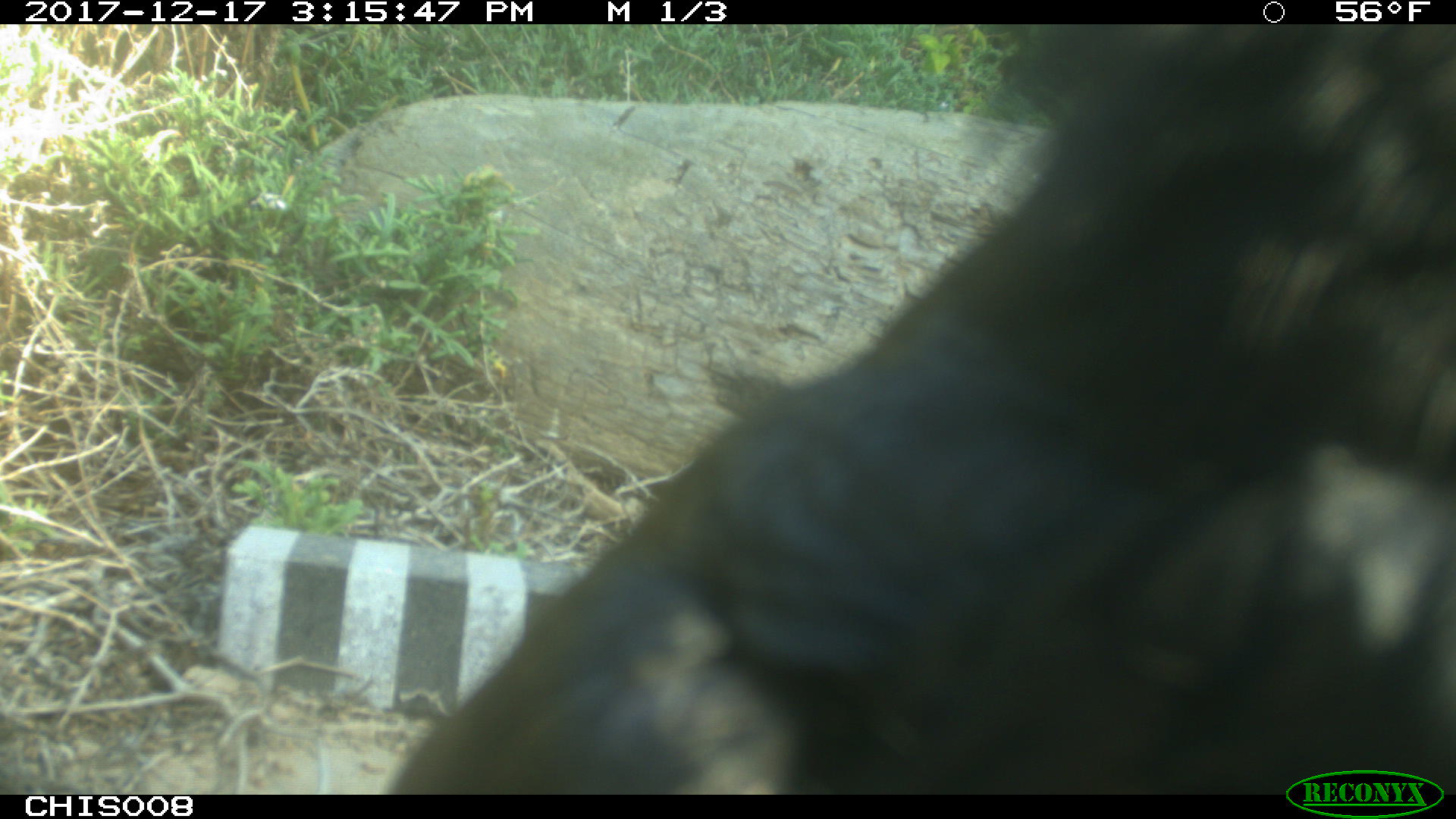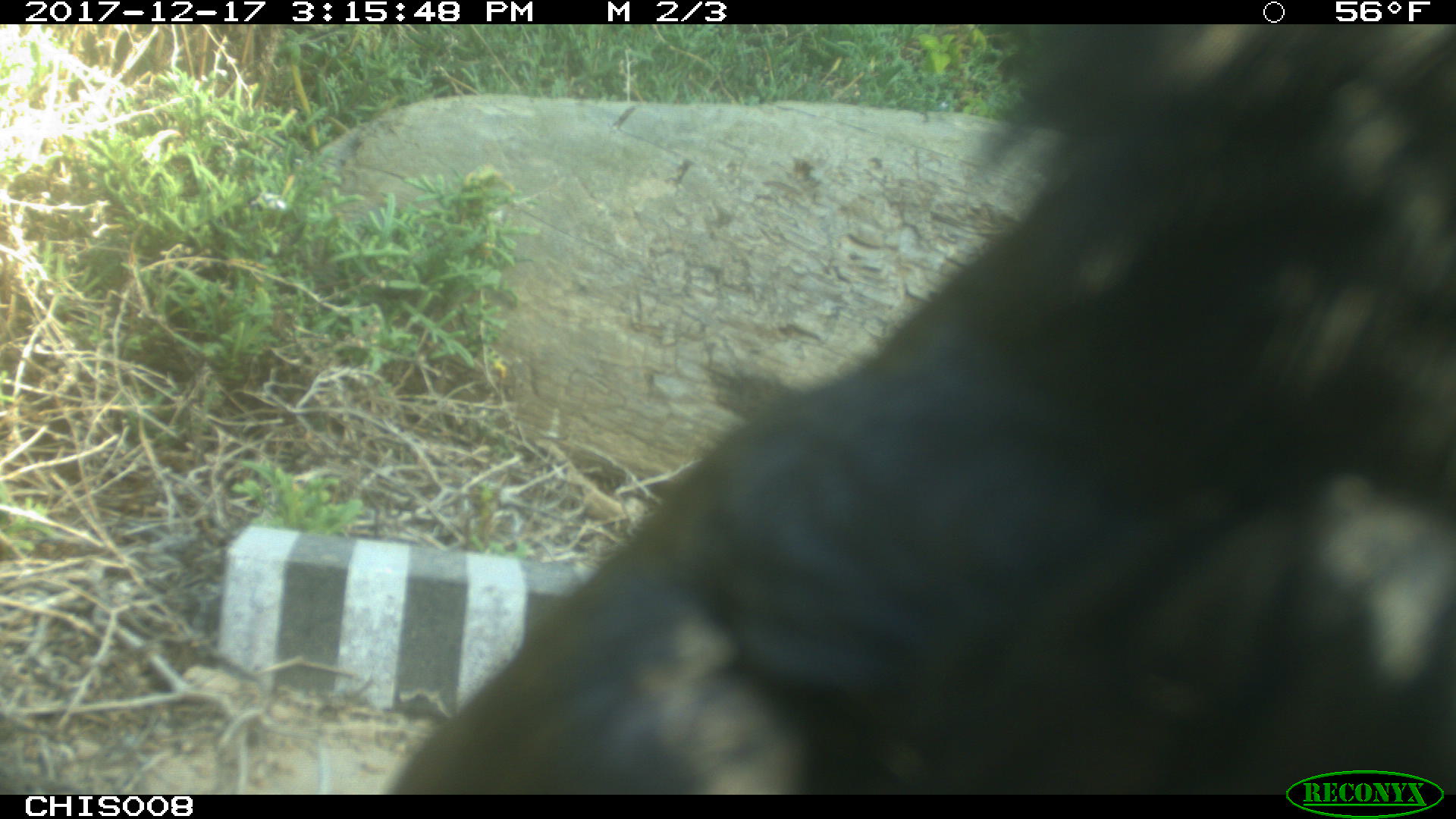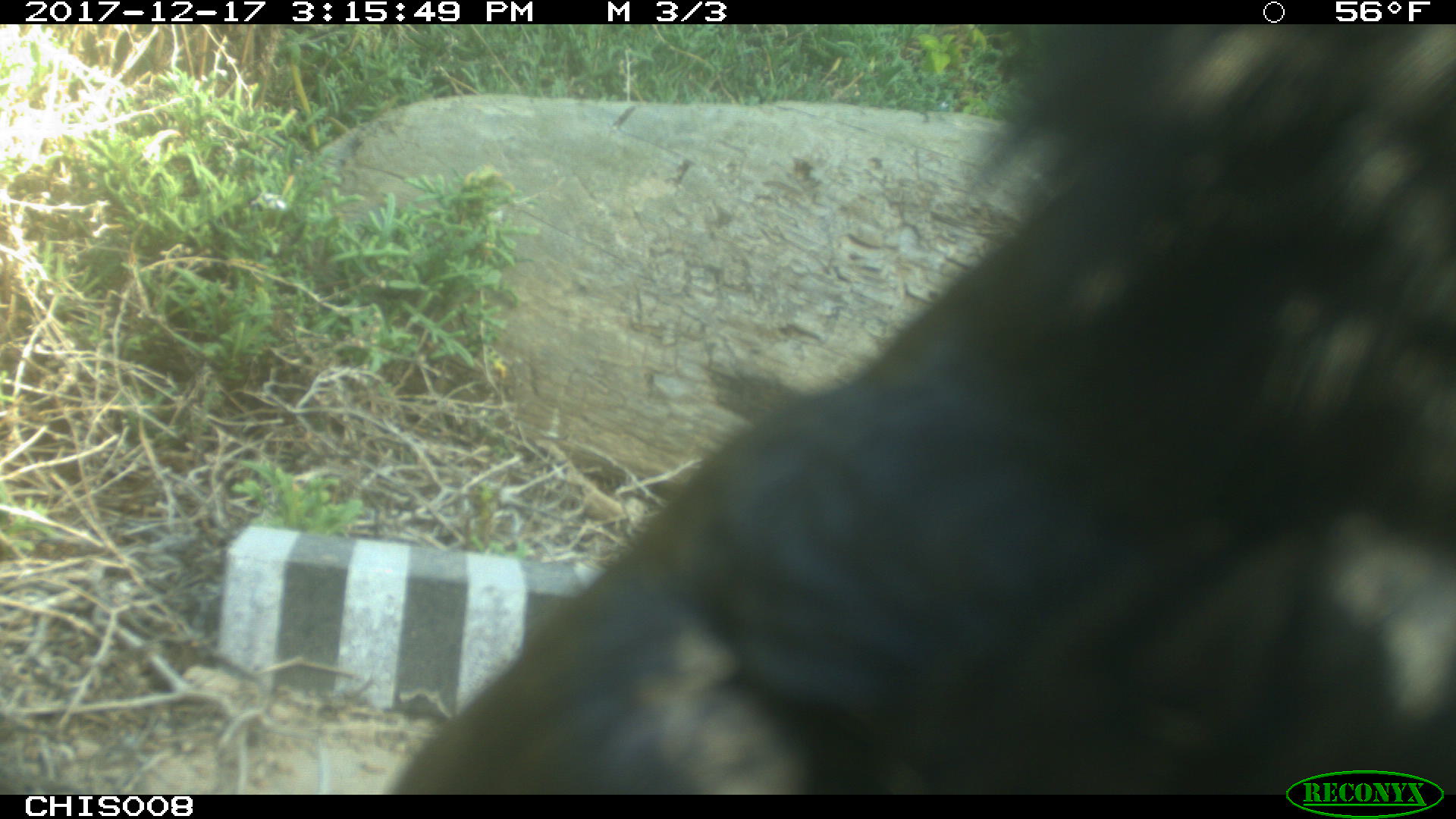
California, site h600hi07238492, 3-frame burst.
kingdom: Animalia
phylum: Chordata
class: Aves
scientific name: Aves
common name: bird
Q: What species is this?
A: Bird (Aves).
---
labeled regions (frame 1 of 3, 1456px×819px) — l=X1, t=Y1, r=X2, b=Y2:
bird: l=388, t=21, r=1455, b=794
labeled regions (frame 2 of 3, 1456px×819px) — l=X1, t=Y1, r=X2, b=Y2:
bird: l=385, t=23, r=1455, b=792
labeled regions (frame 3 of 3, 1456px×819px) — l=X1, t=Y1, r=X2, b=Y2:
bird: l=391, t=24, r=1455, b=793